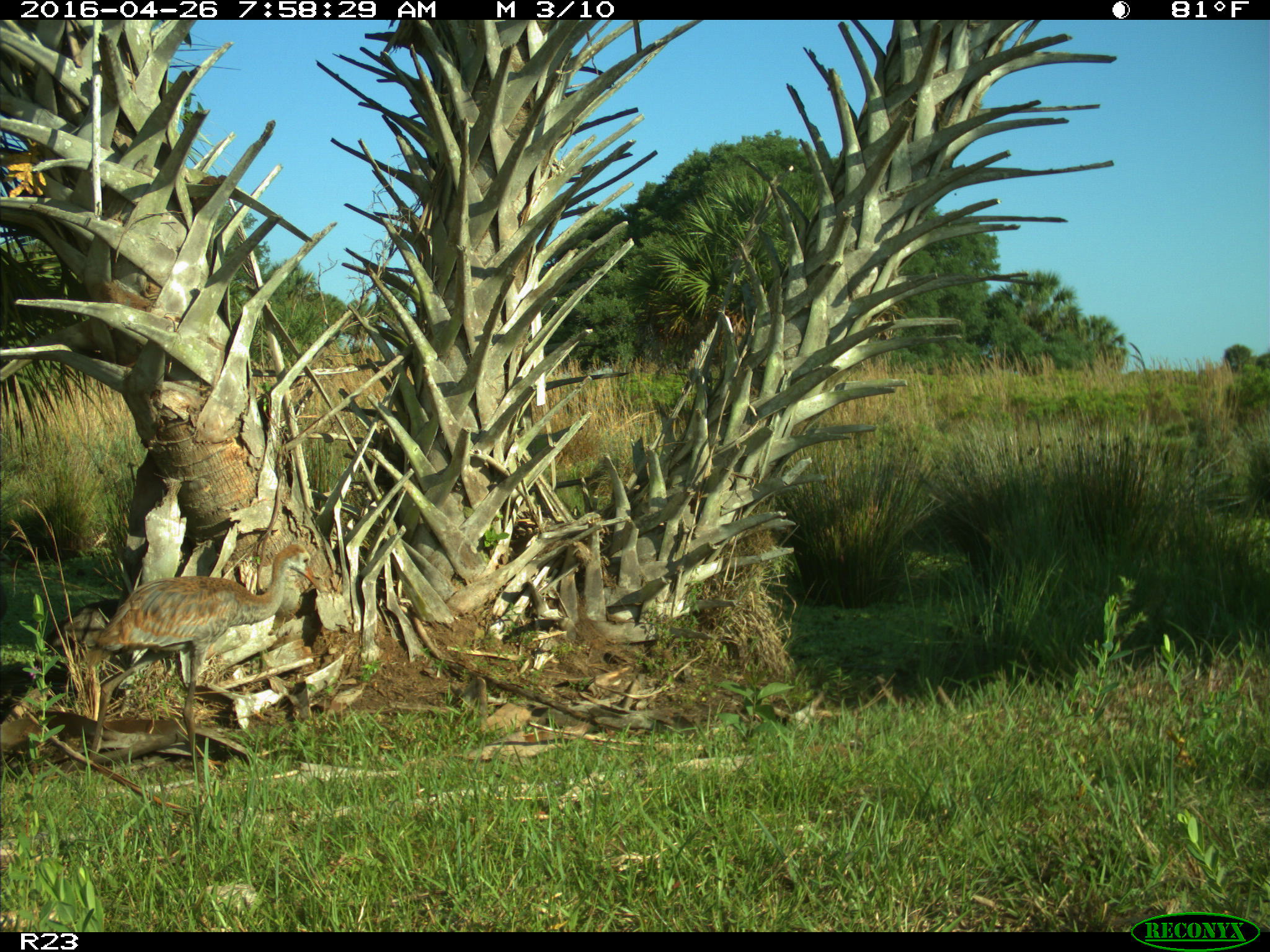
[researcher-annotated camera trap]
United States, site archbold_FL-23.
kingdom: Animalia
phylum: Chordata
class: Aves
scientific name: Aves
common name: birds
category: unidentified bird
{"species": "unidentified bird (birds) (Aves)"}